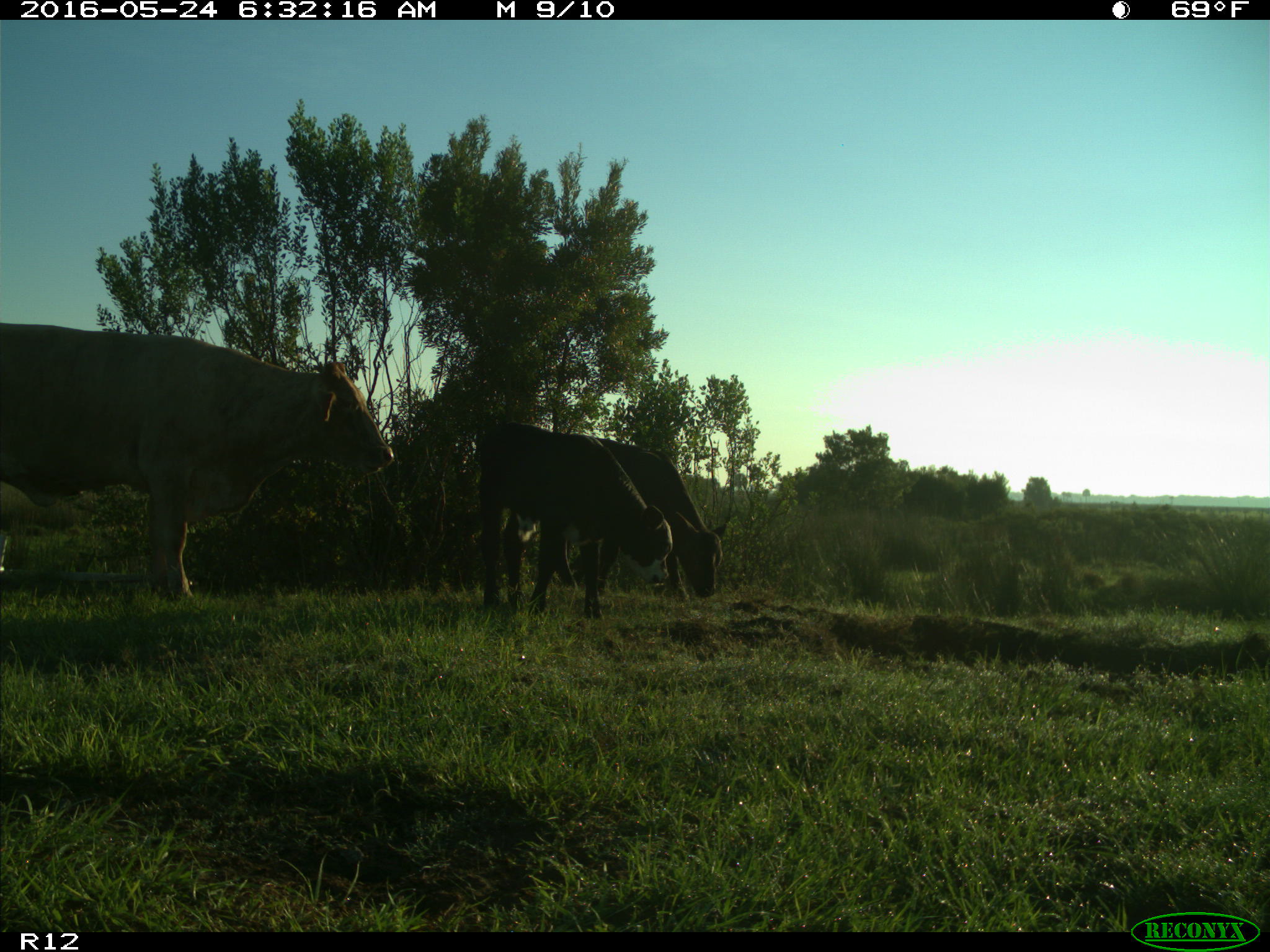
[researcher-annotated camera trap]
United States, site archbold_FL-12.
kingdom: Animalia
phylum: Chordata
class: Mammalia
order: Artiodactyla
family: Bovidae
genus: Bos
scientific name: Bos taurus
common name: domestic cow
Bos taurus (domestic cow).